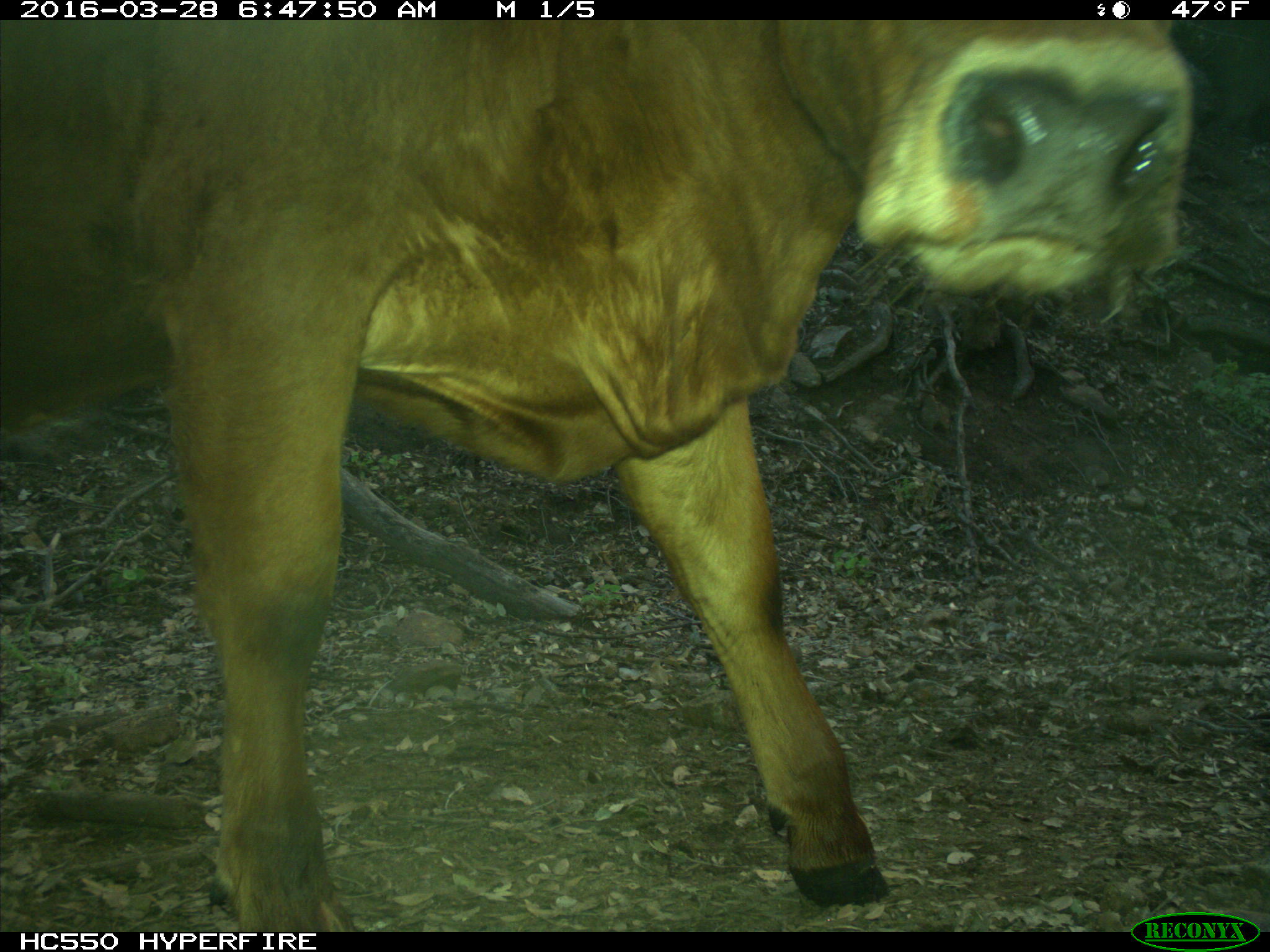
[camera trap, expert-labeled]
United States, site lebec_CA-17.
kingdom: Animalia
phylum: Chordata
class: Mammalia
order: Artiodactyla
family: Bovidae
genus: Bos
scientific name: Bos taurus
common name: domestic cow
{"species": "Bos taurus (domestic cow)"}